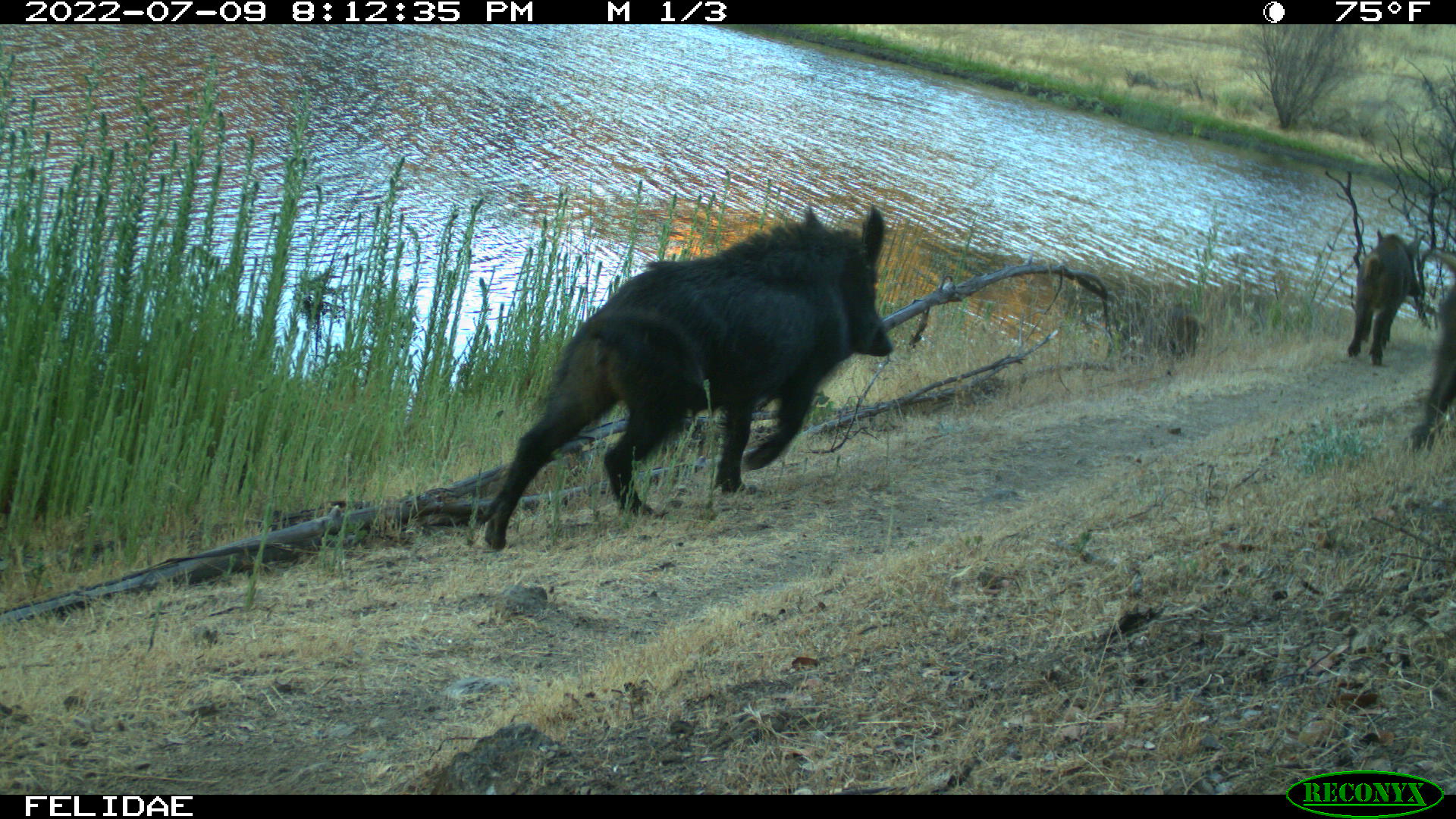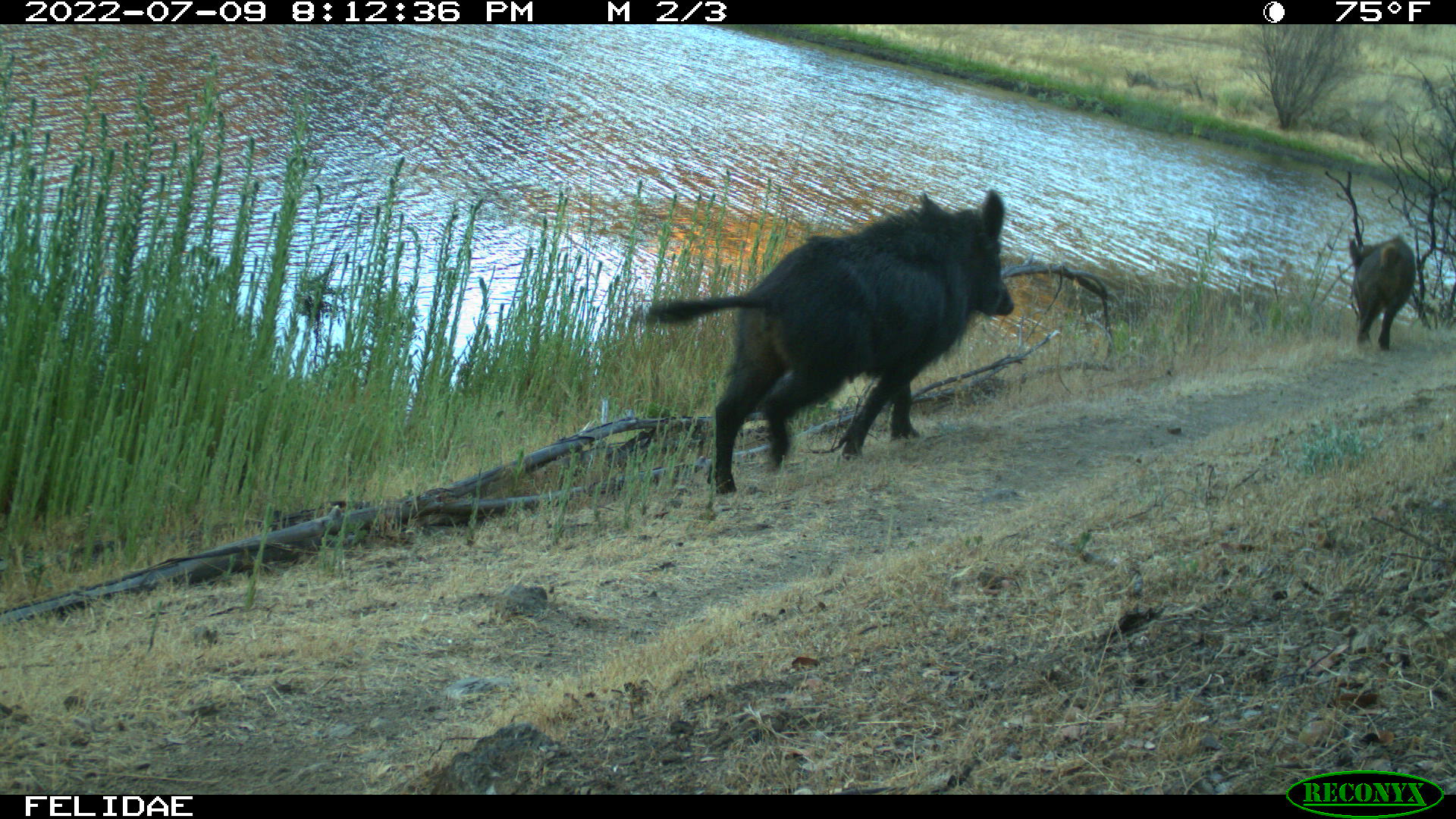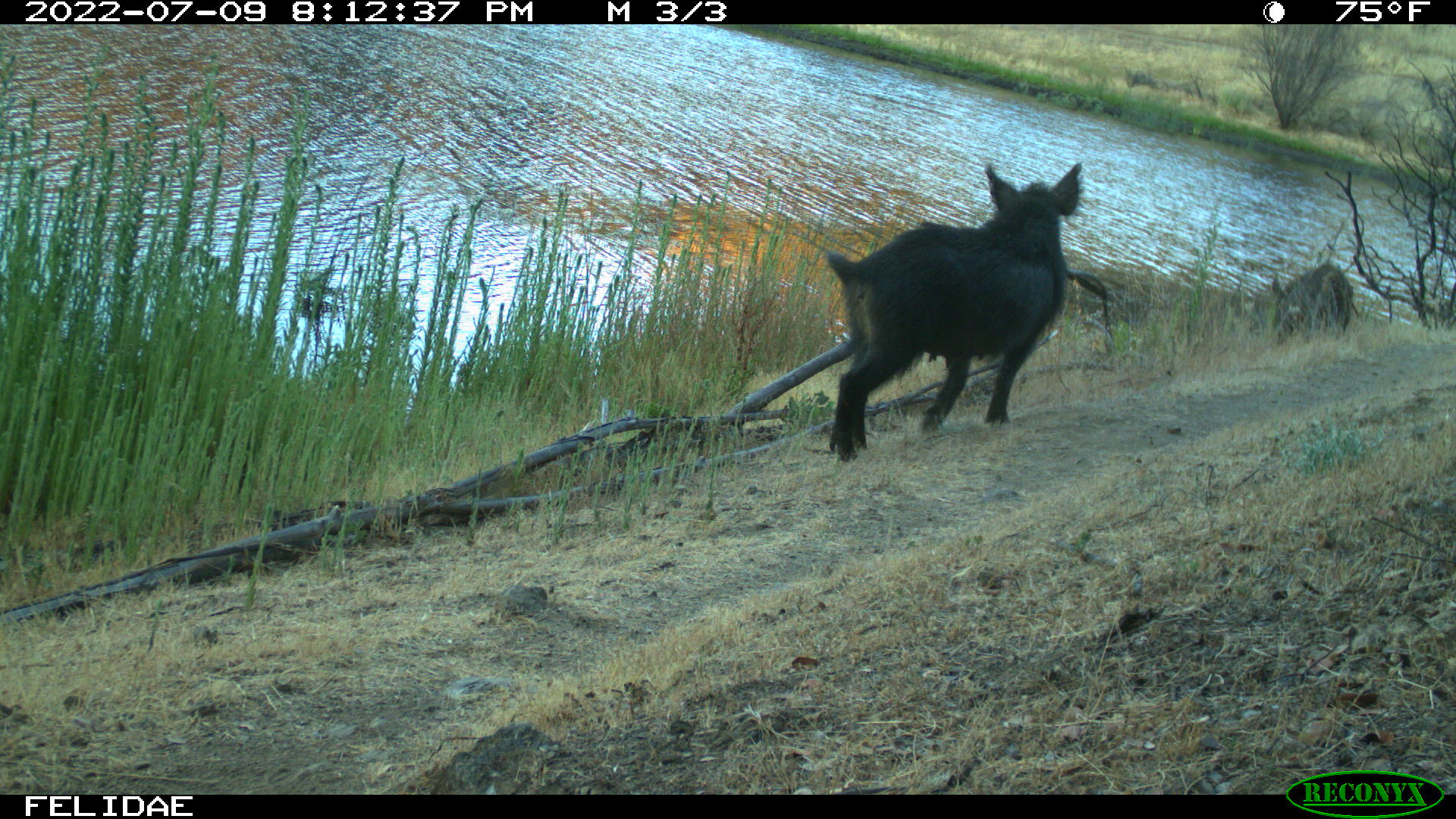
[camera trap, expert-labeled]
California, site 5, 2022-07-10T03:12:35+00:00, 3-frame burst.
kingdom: Animalia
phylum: Chordata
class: Mammalia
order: Artiodactyla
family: Suidae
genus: Sus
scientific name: Sus scrofa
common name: wild boar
Wild boar (Sus scrofa).